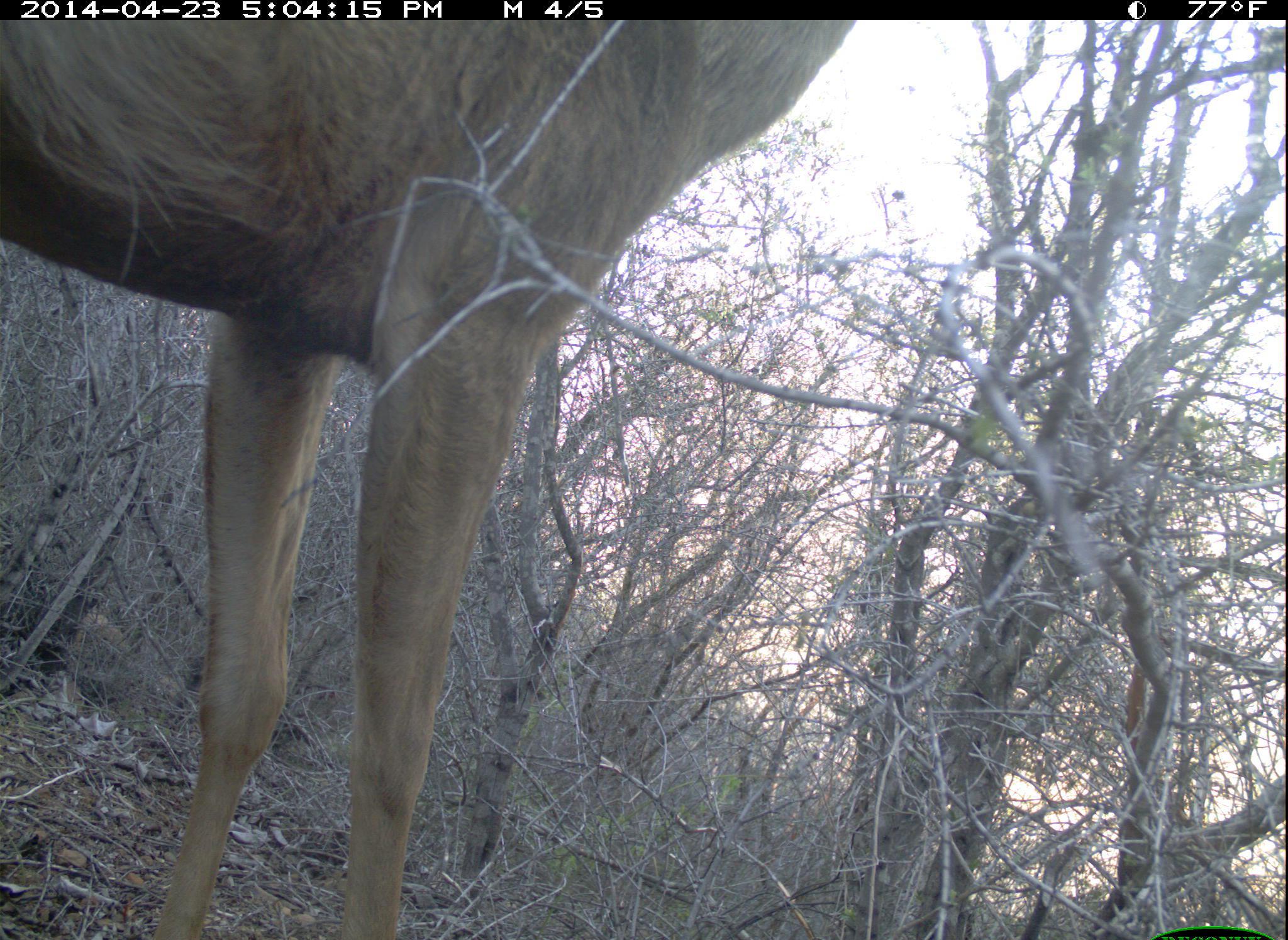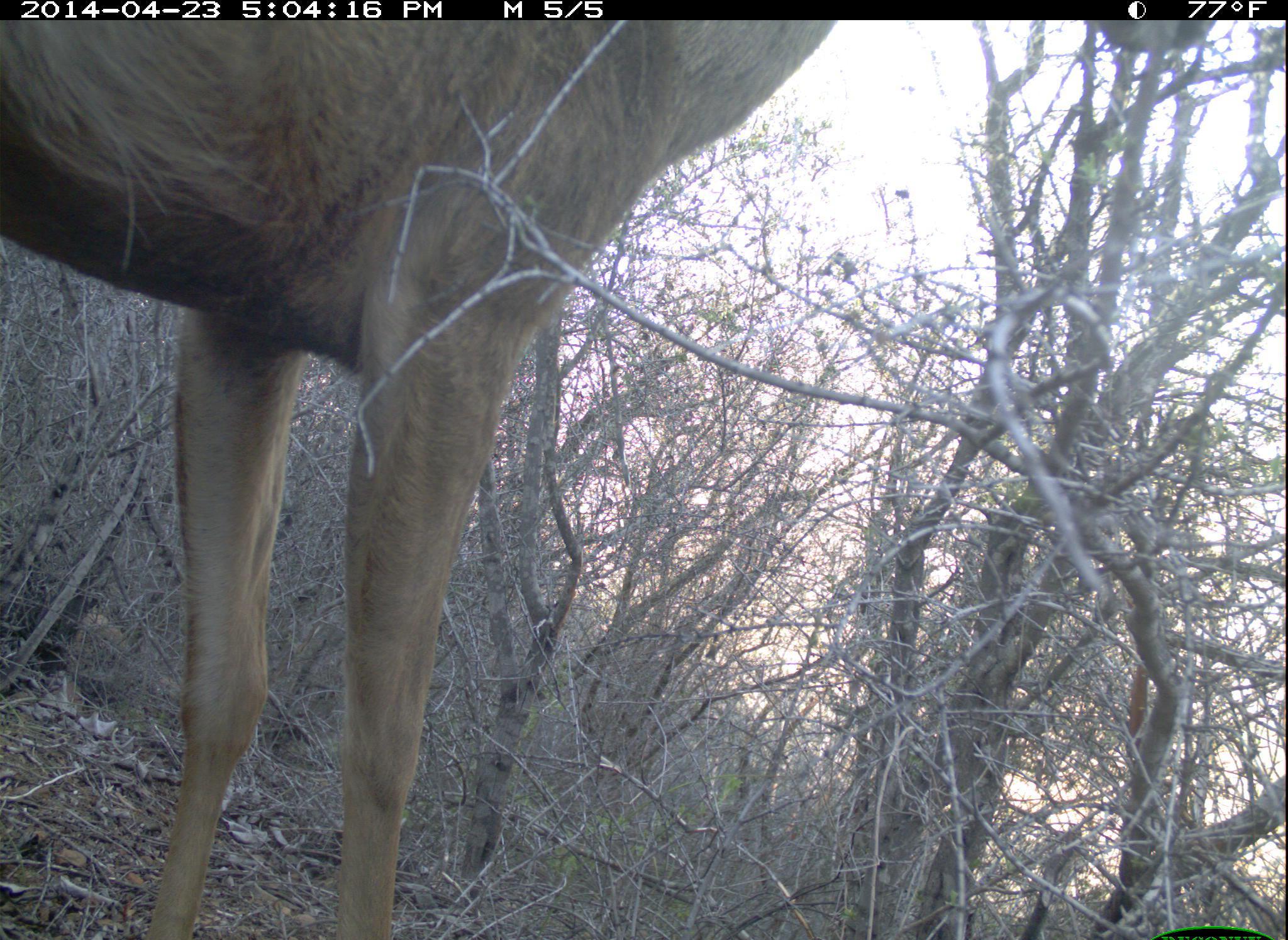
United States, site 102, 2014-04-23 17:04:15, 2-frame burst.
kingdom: Animalia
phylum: Chordata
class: Mammalia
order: Artiodactyla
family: Cervidae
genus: Odocoileus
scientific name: Odocoileus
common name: deer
Deer (Odocoileus).